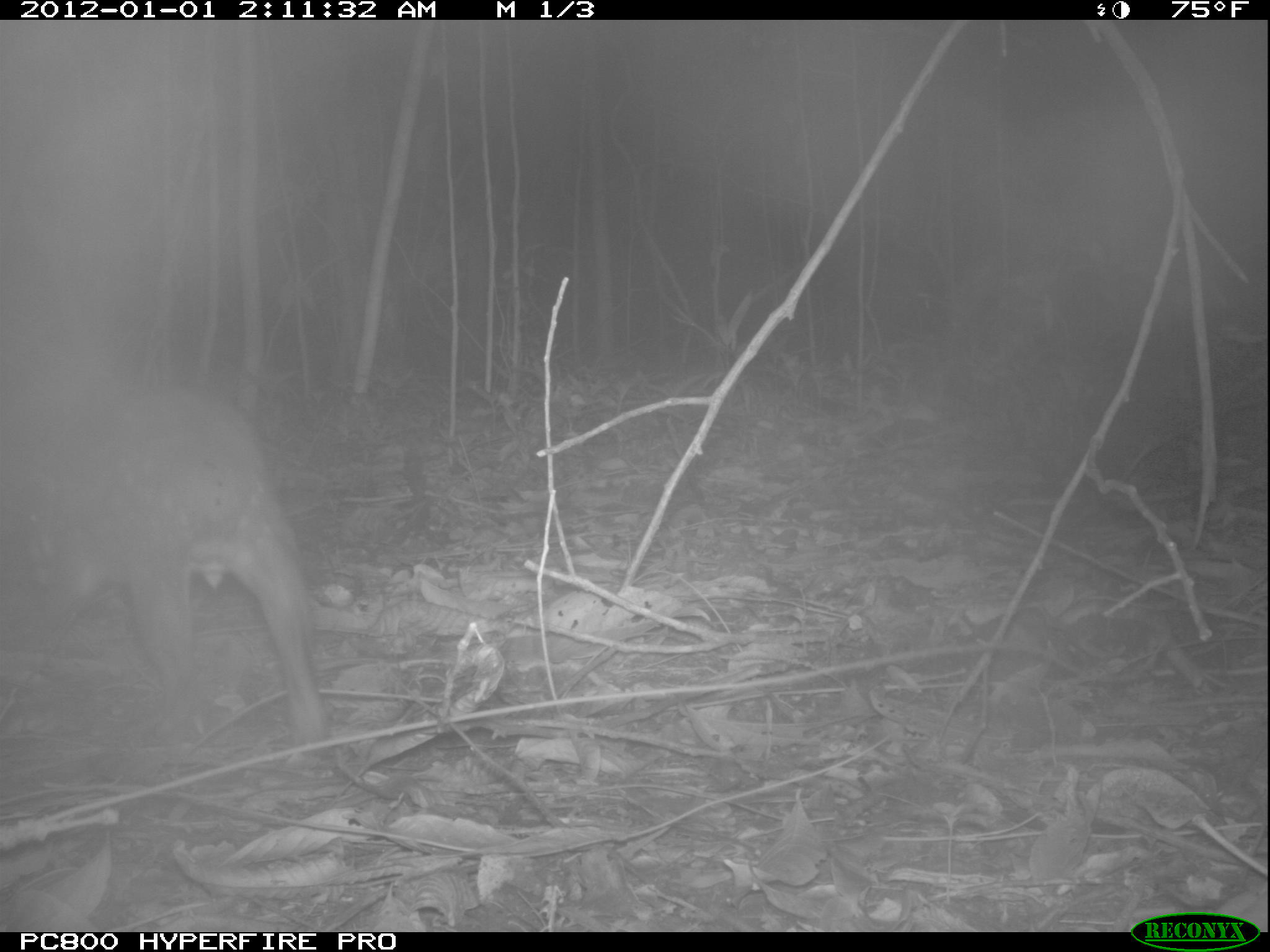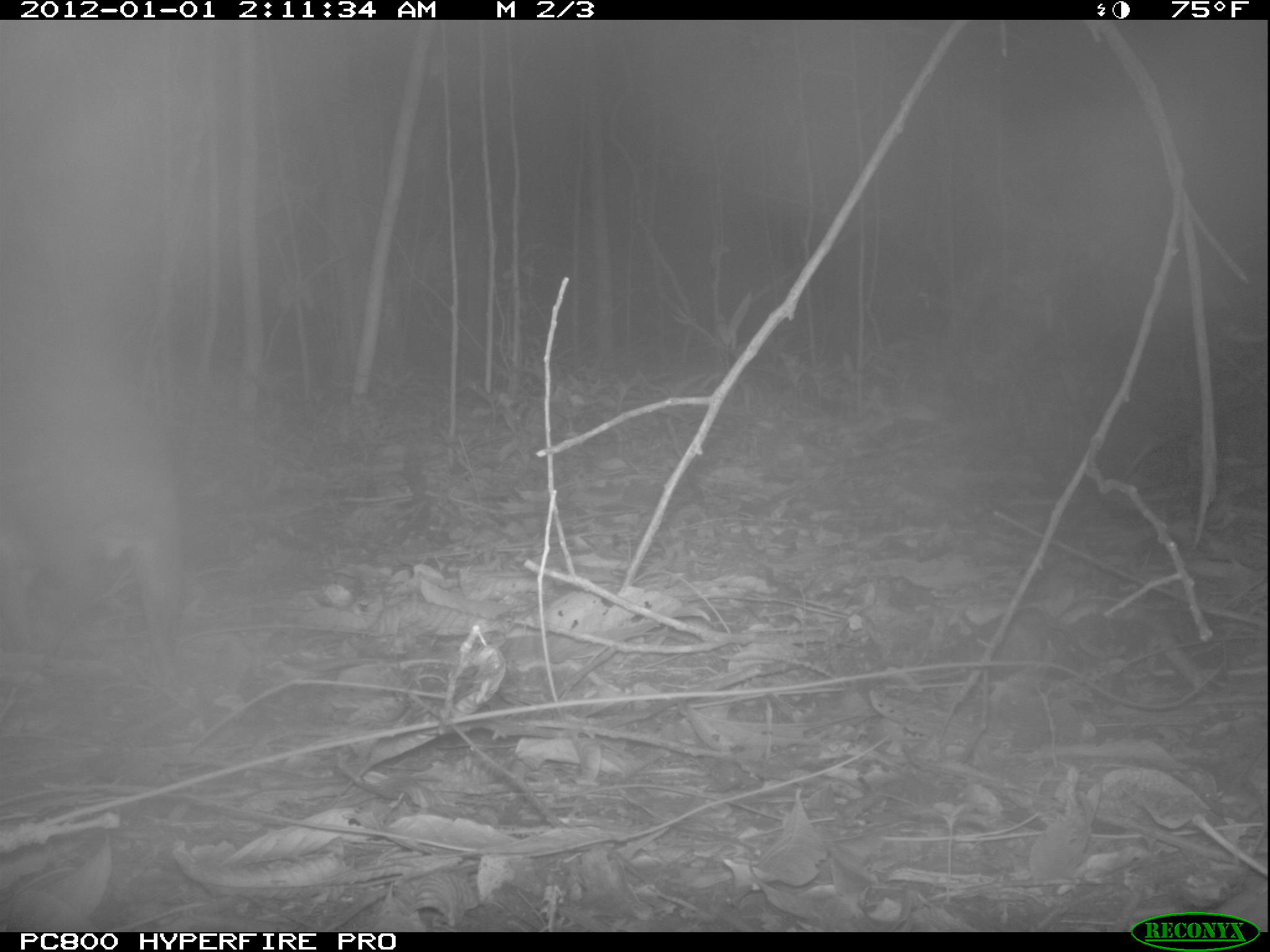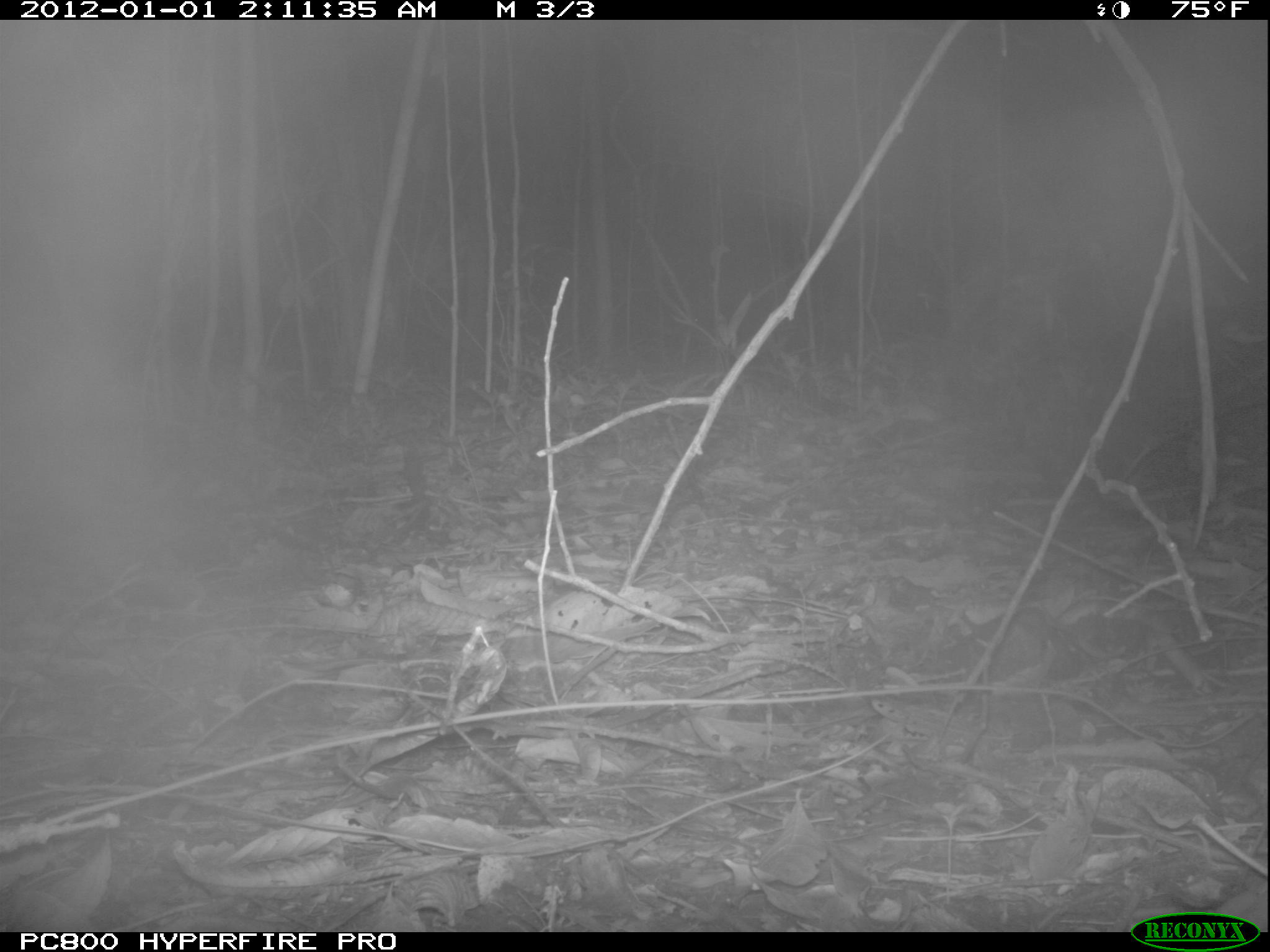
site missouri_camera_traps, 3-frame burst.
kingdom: Animalia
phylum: Chordata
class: Mammalia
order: Rodentia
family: Cuniculidae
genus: Cuniculus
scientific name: Cuniculus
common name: paca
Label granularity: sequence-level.